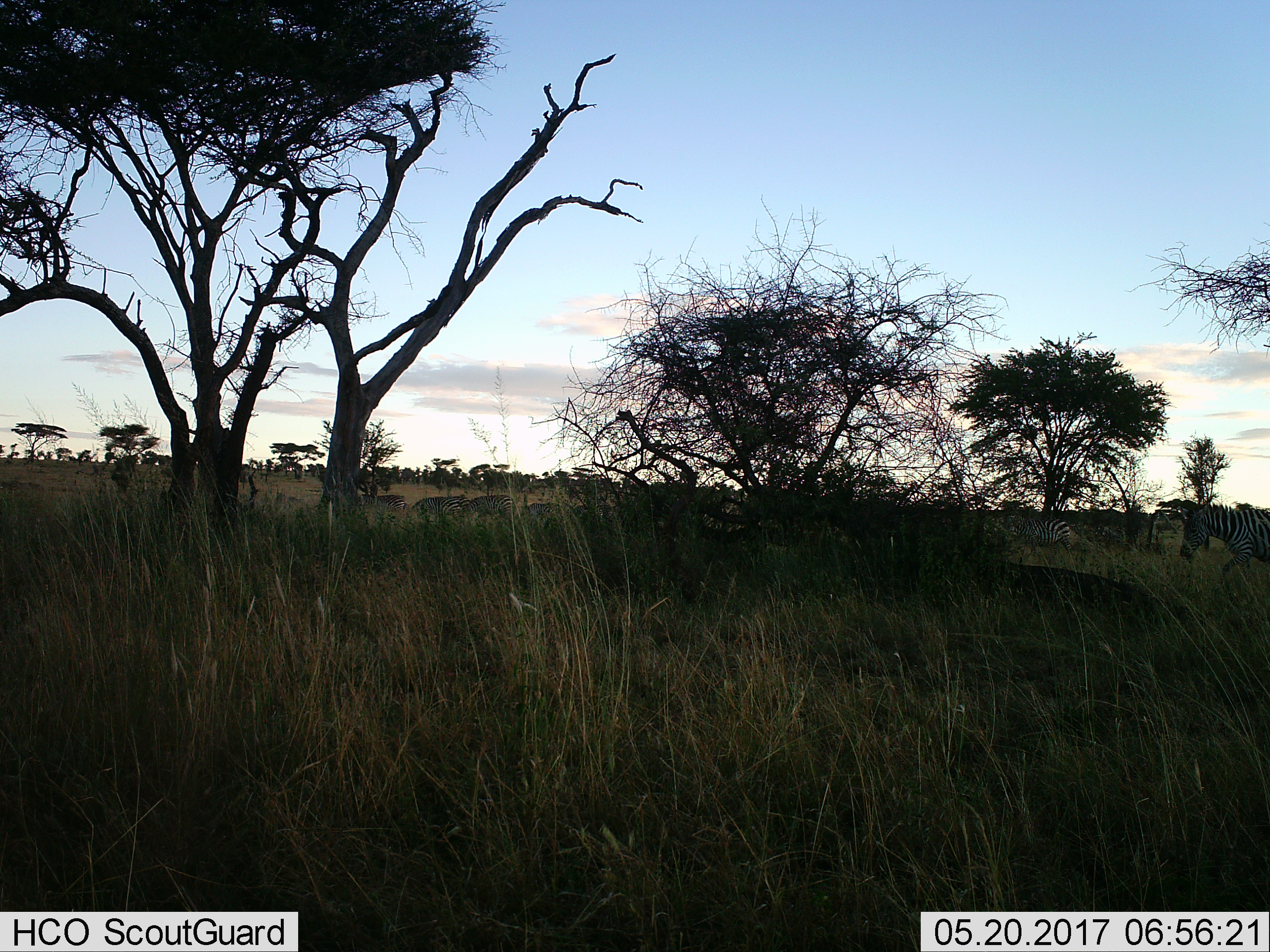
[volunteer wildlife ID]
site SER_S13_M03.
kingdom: Animalia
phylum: Chordata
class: Mammalia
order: Perissodactyla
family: Equidae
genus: Equus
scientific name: Equus quagga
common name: plains zebra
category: zebraplains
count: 8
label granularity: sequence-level